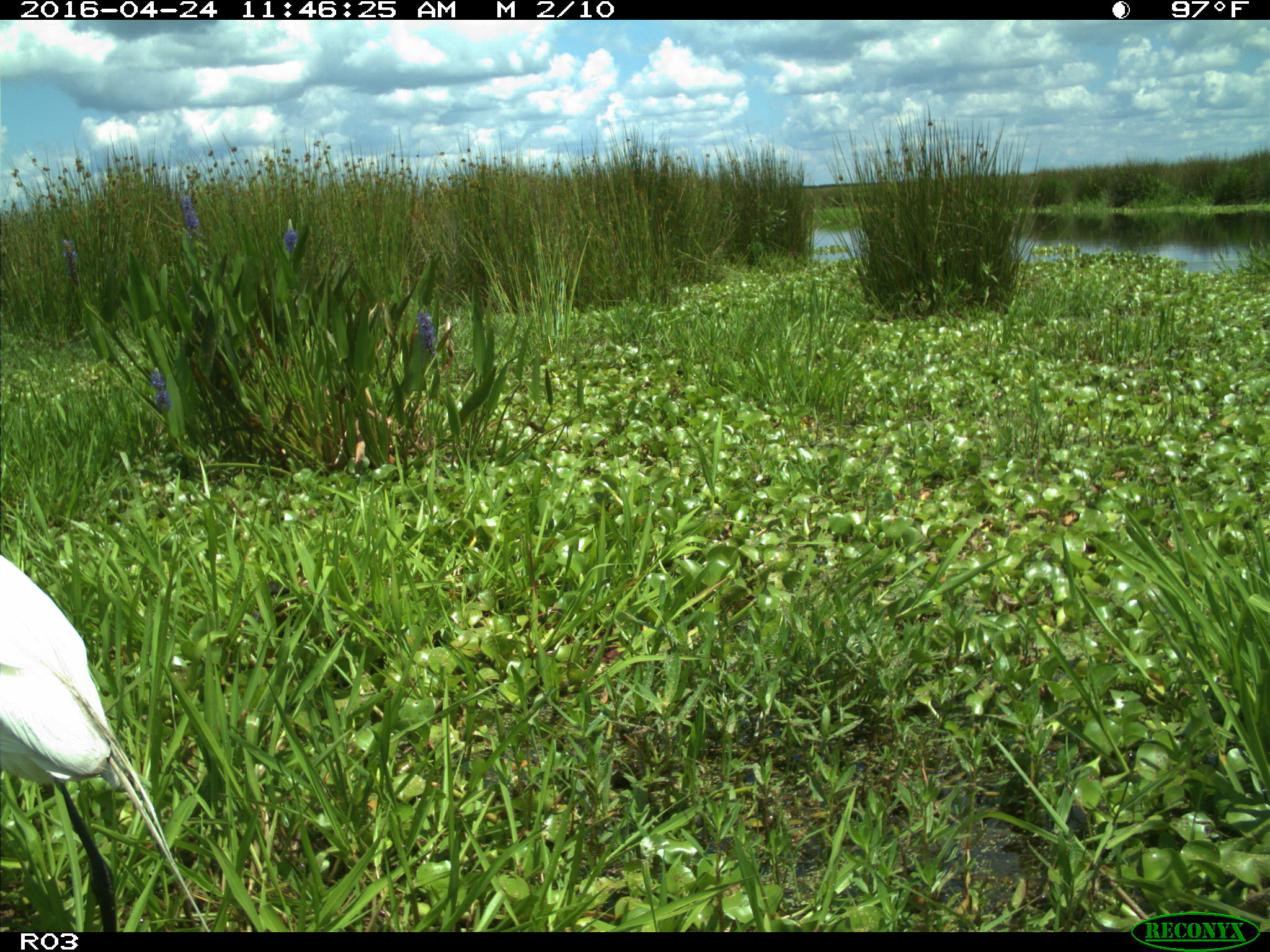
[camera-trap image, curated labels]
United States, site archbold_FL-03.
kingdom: Animalia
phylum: Chordata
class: Aves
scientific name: Aves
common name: birds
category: unidentified bird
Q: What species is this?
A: Unidentified bird (birds) (Aves).